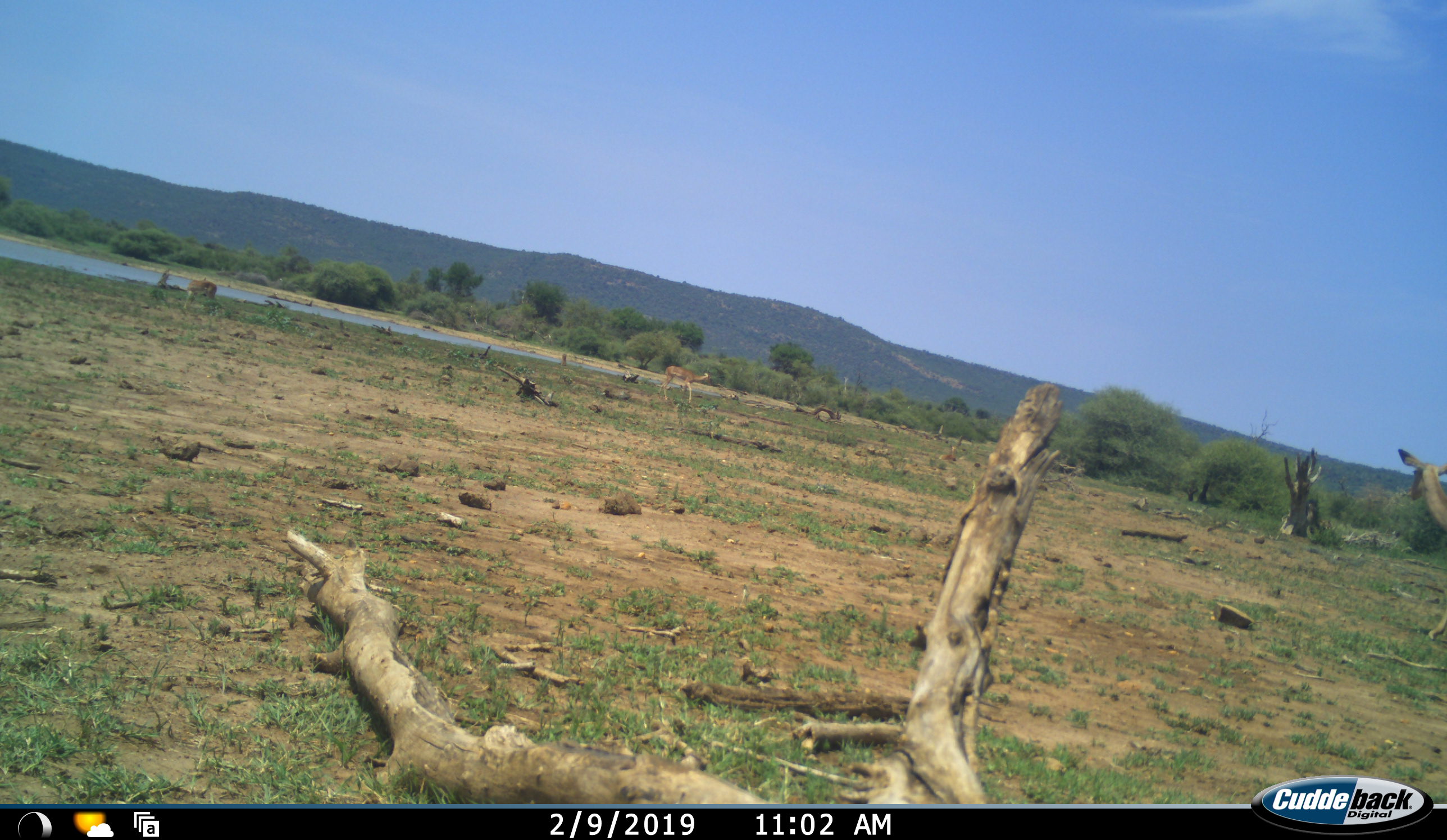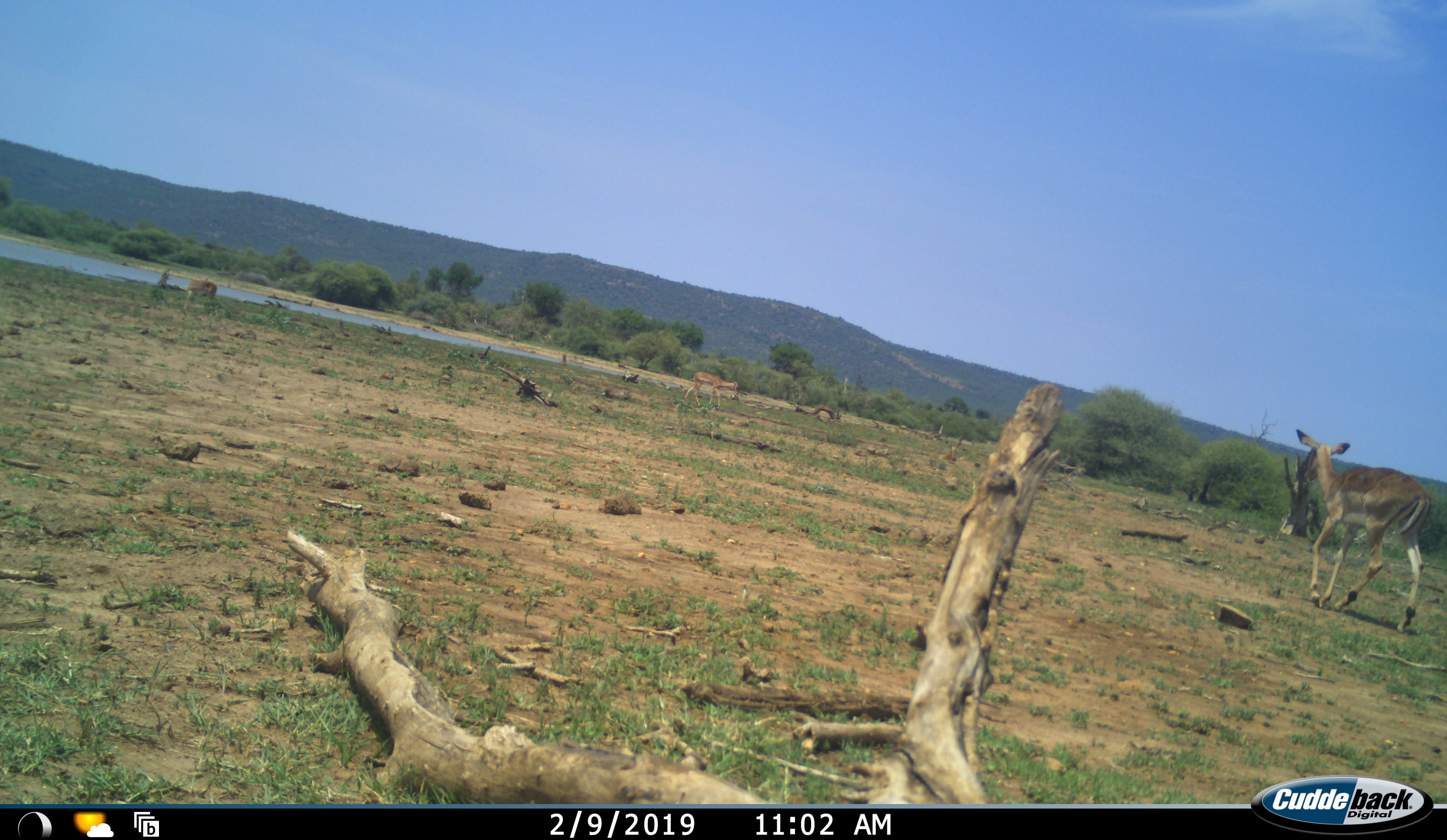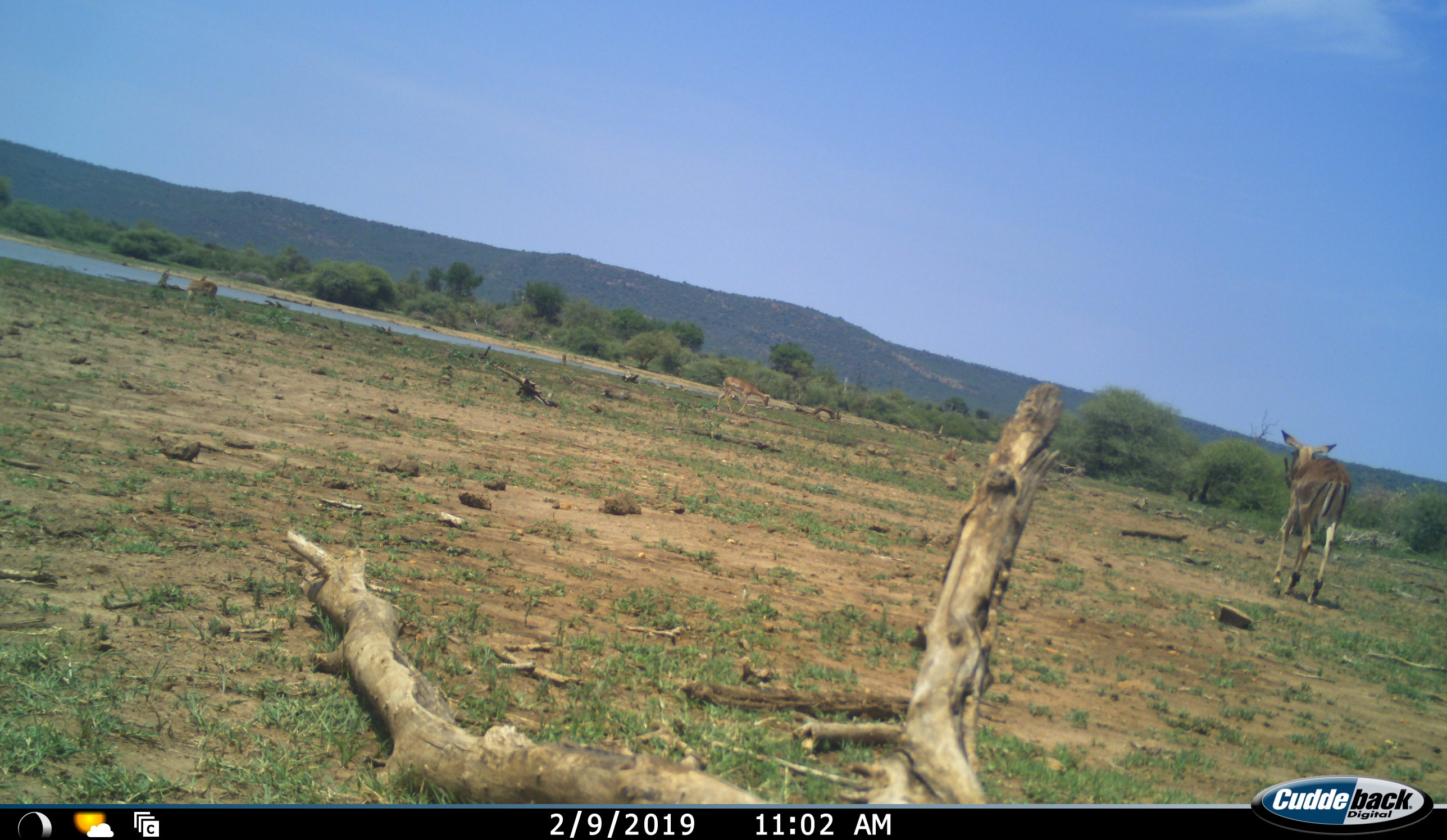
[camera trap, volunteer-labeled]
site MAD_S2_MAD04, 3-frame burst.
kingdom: Animalia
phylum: Chordata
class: Mammalia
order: Artiodactyla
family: Bovidae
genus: Aepyceros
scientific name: Aepyceros melampus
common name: impala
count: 3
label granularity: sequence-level